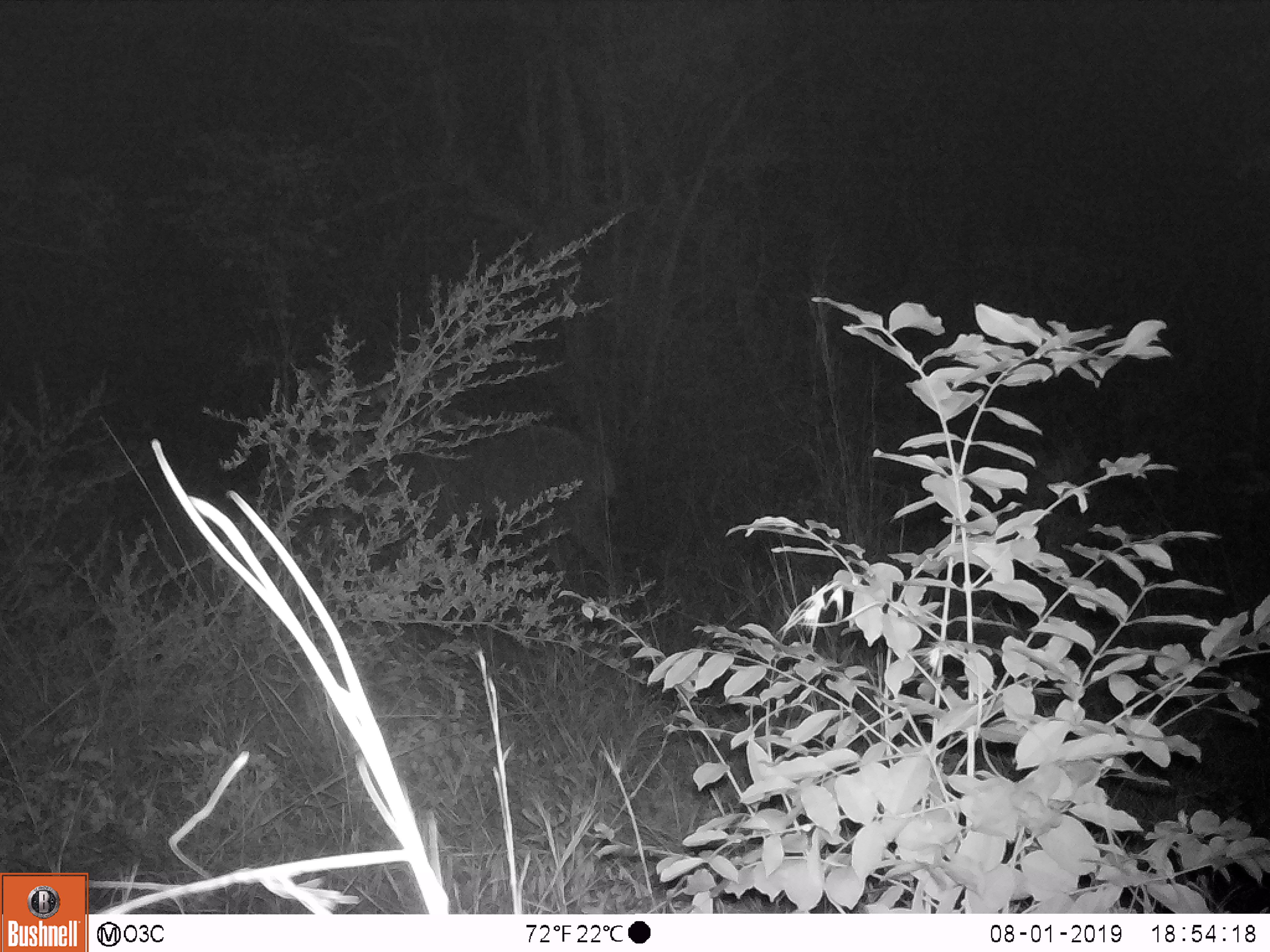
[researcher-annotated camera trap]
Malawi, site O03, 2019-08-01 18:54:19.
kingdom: Animalia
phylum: Chordata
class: Mammalia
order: Artiodactyla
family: Bovidae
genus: Tragelaphus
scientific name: Tragelaphus strepsiceros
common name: greater kudu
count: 1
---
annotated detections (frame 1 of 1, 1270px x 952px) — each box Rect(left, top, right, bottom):
greater kudu: Rect(276, 357, 637, 616)